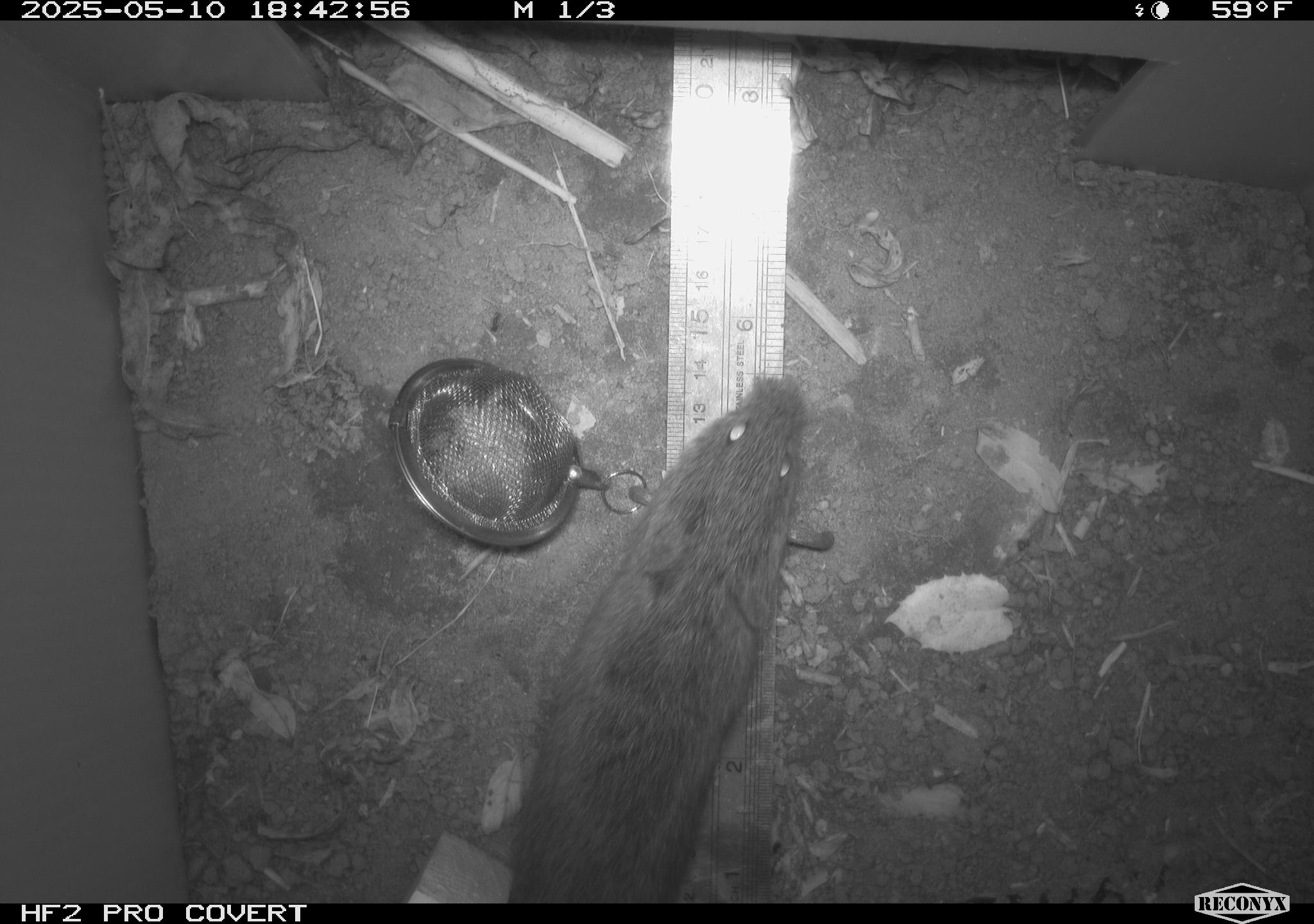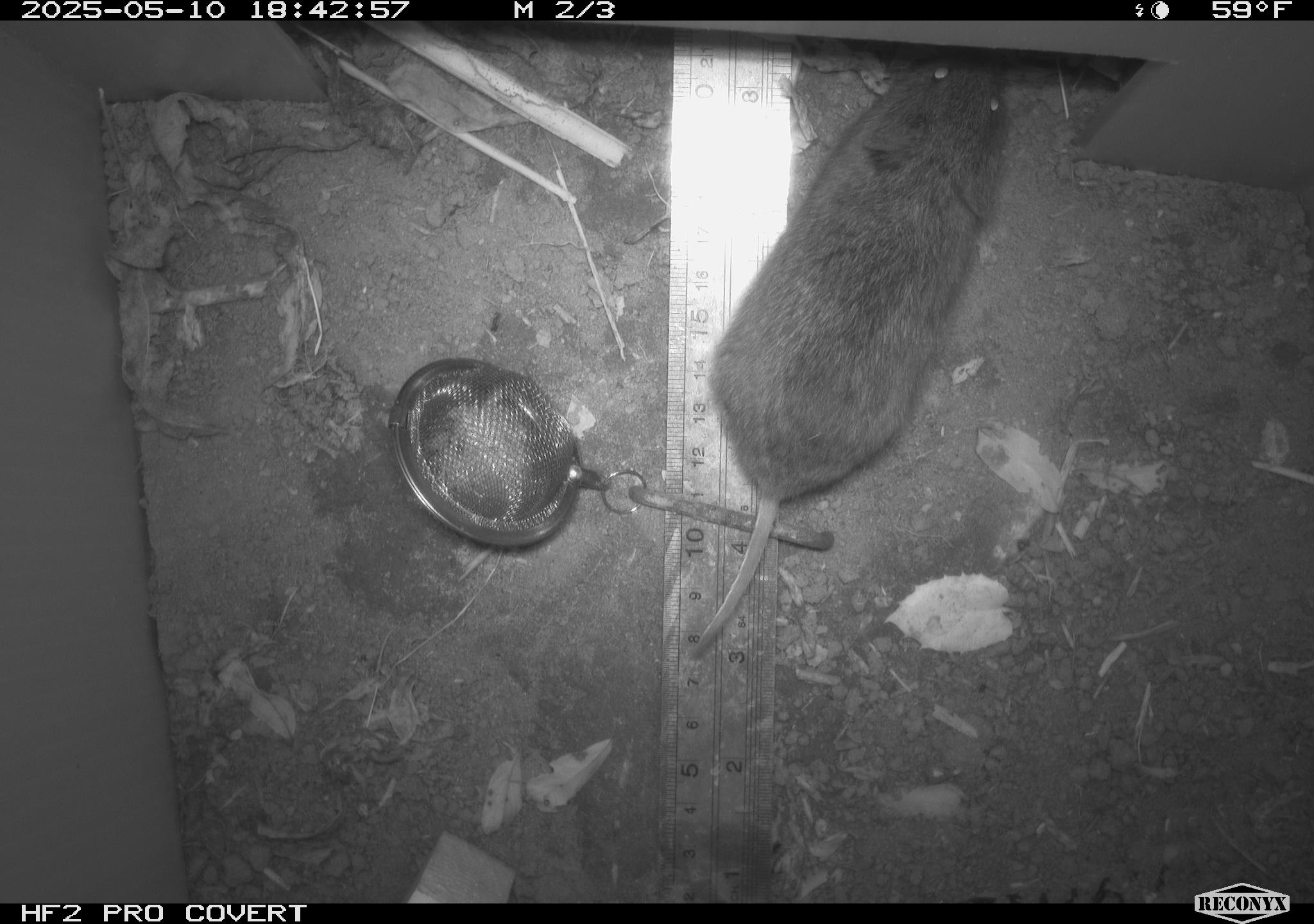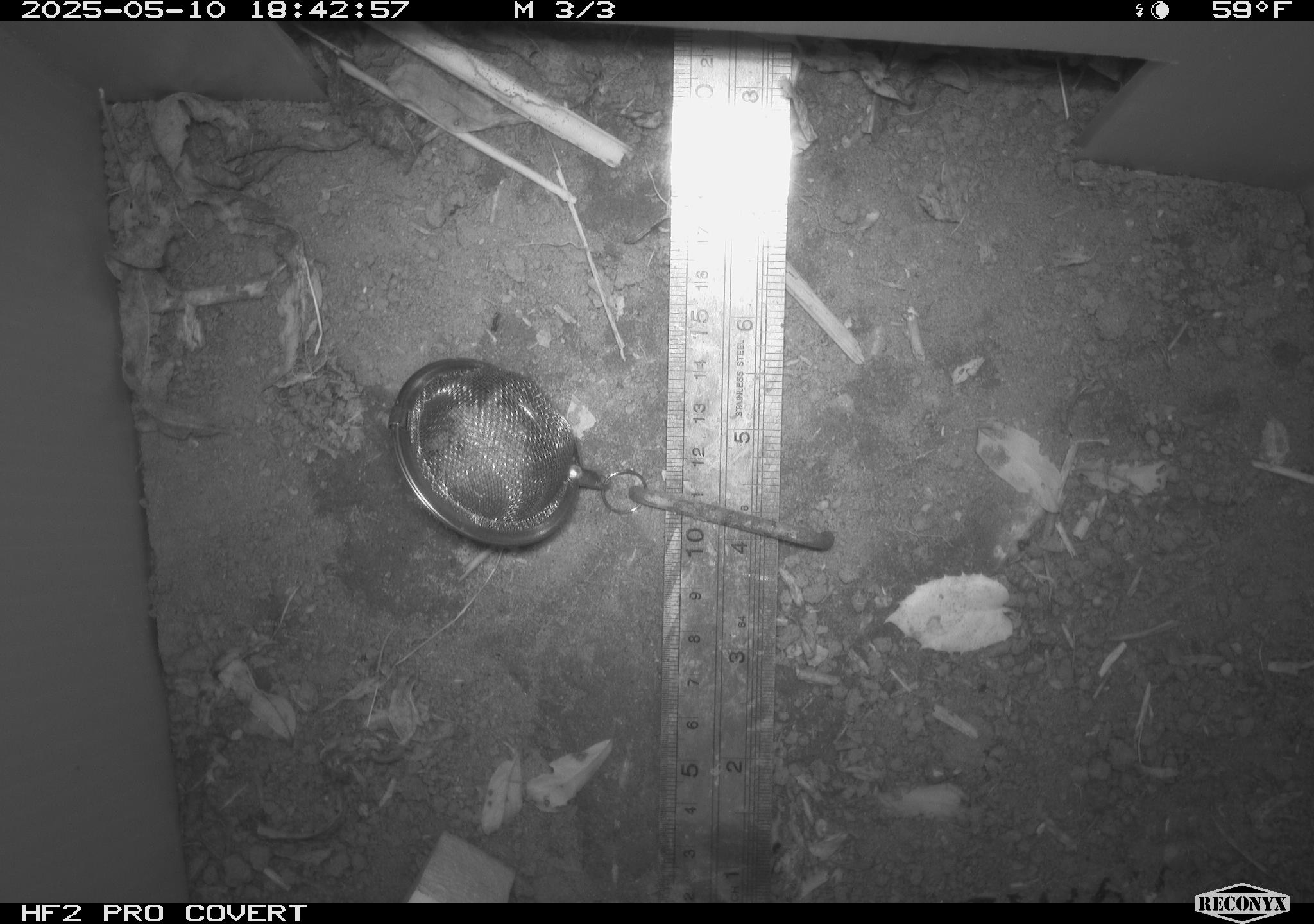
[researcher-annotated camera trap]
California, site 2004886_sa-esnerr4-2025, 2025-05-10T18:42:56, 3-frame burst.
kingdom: Animalia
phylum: Chordata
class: Mammalia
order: Rodentia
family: Cricetidae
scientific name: Arvicolinae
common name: voles, lemmings, and muskrats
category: arvicolinae subfamily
Arvicolinae subfamily (voles, lemmings, and muskrats) (Arvicolinae).